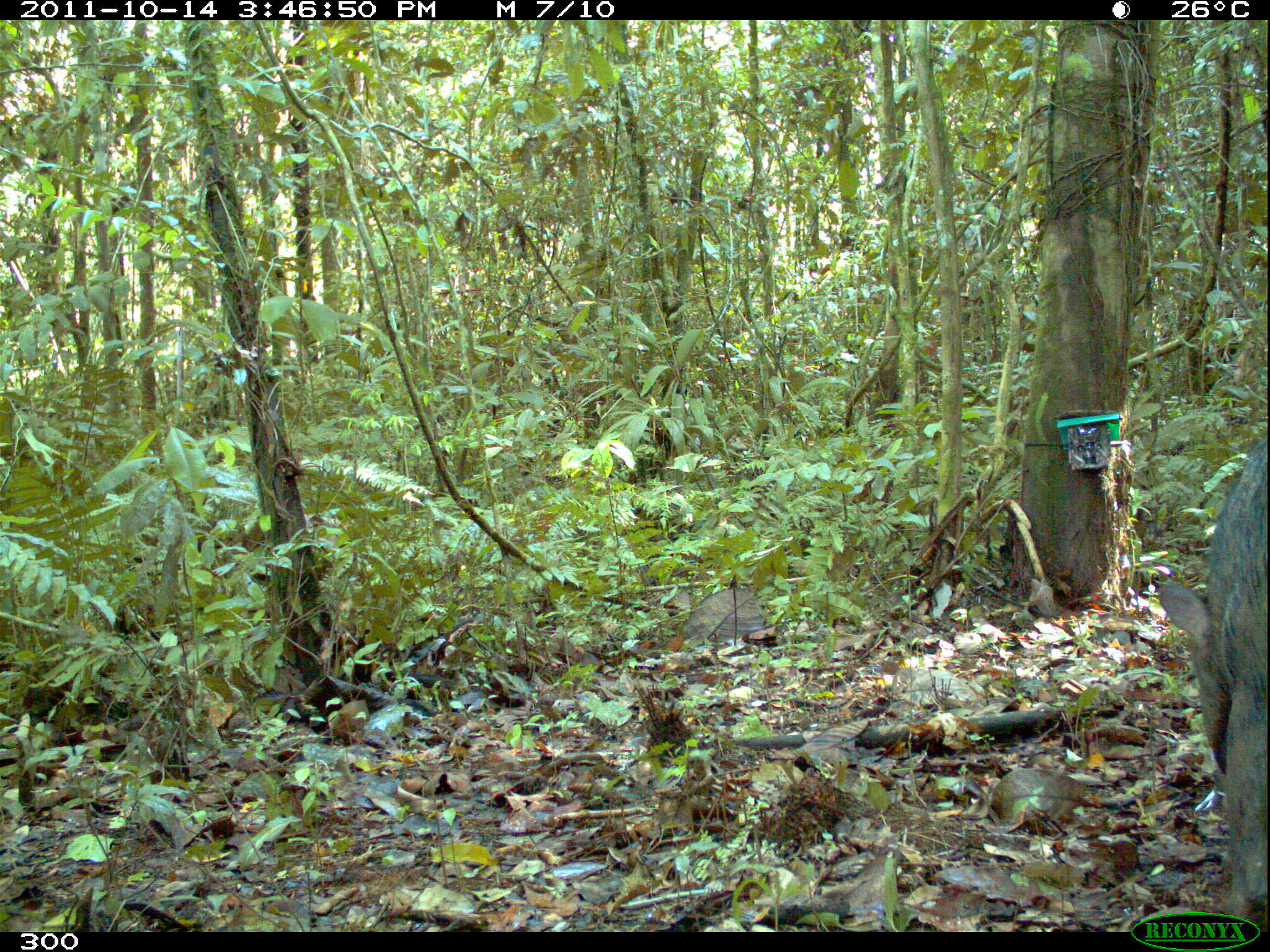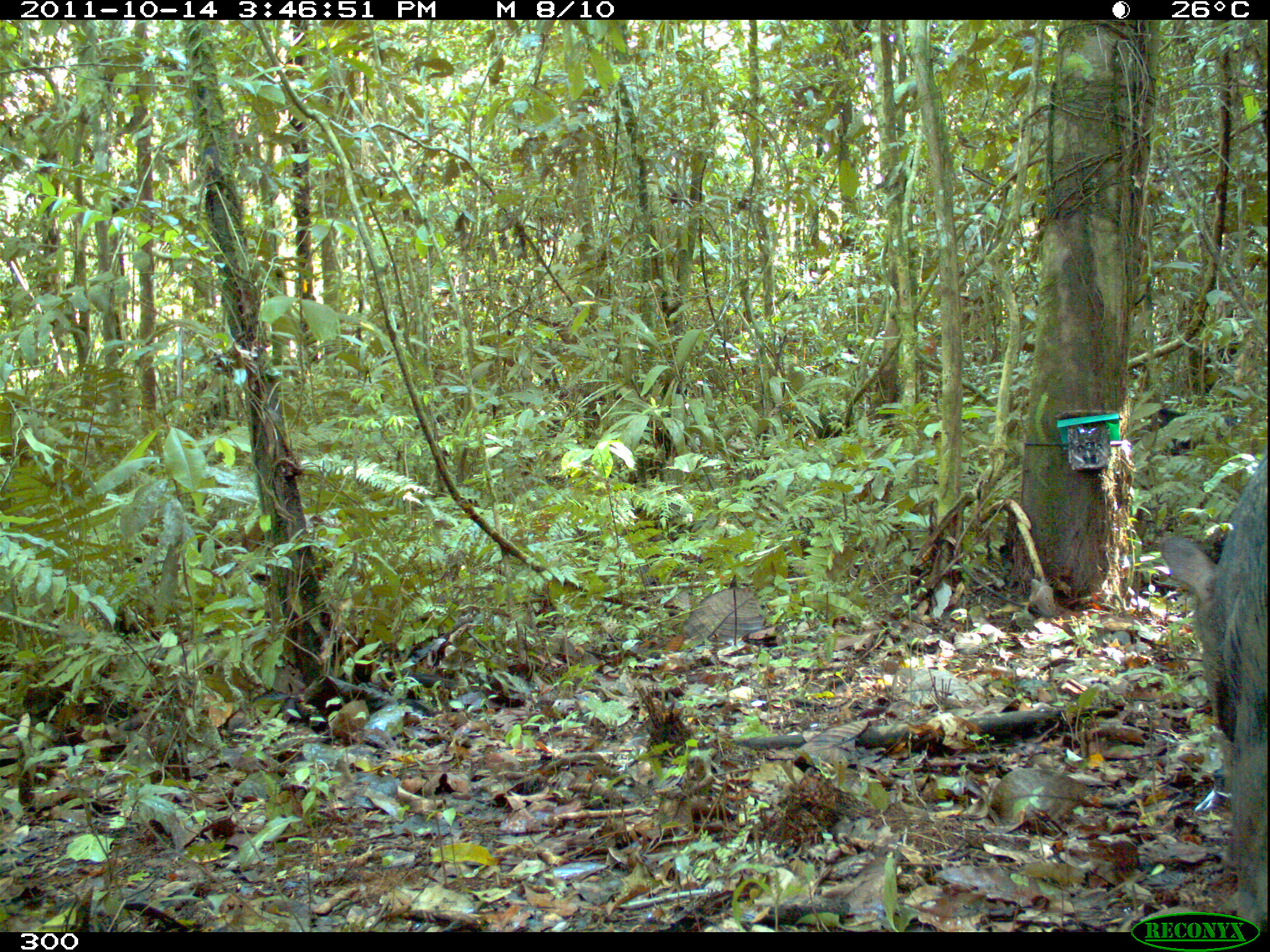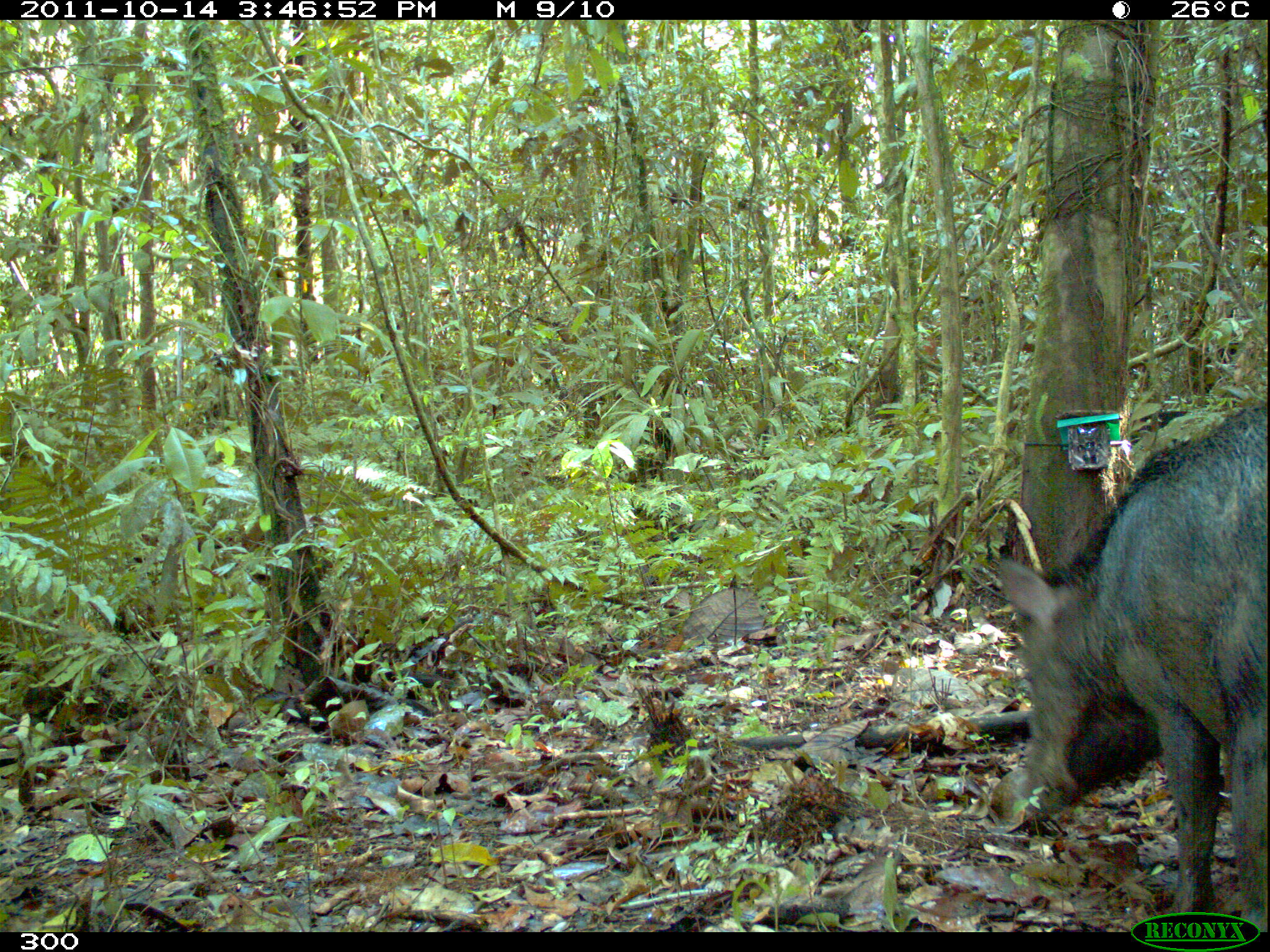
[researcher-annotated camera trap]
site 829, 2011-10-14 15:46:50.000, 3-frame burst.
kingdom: Animalia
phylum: Chordata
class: Mammalia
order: Artiodactyla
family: Tayassuidae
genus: Tayassu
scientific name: Tayassu pecari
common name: white-lipped peccary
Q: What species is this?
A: Tayassu pecari (white-lipped peccary).